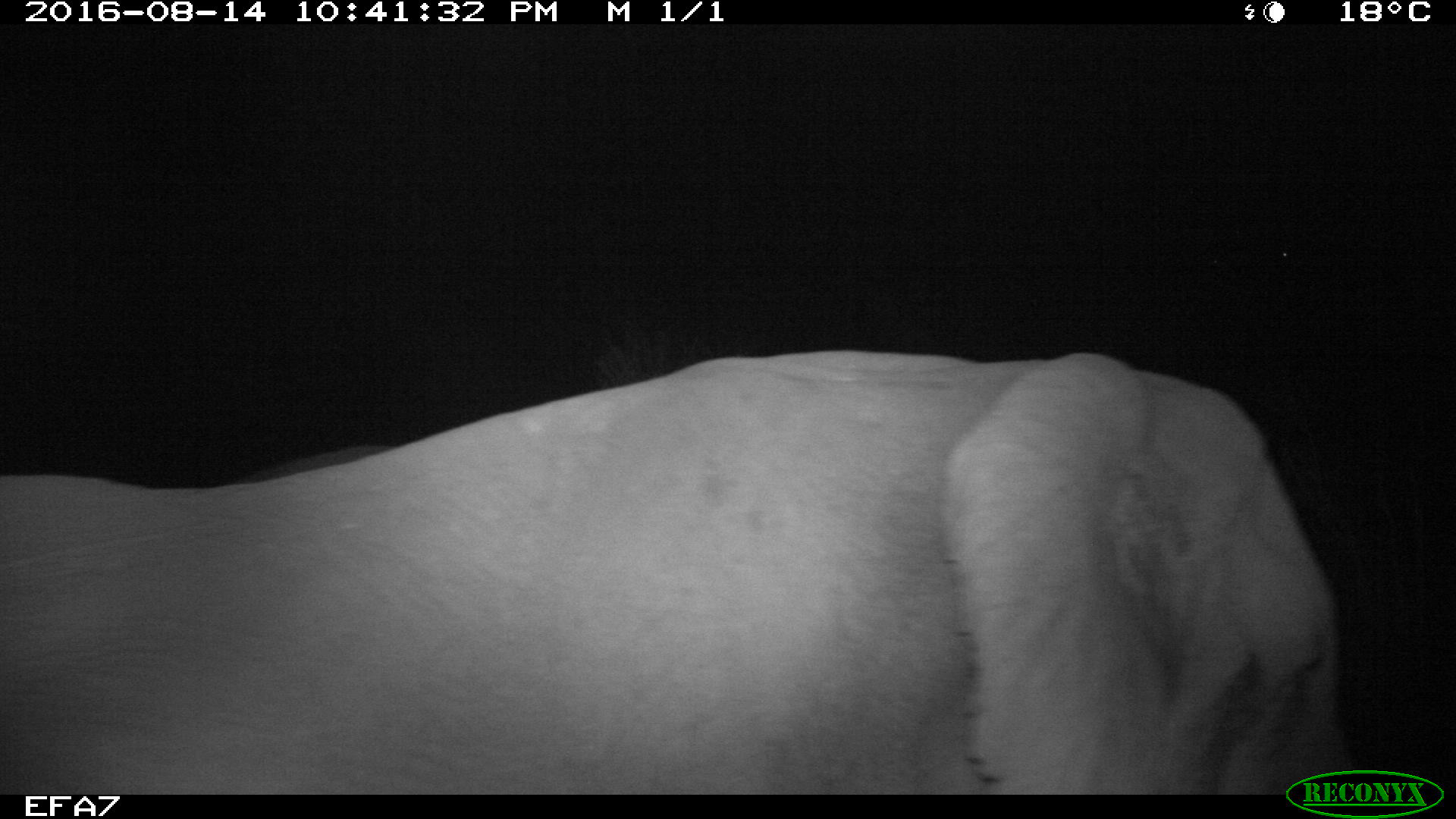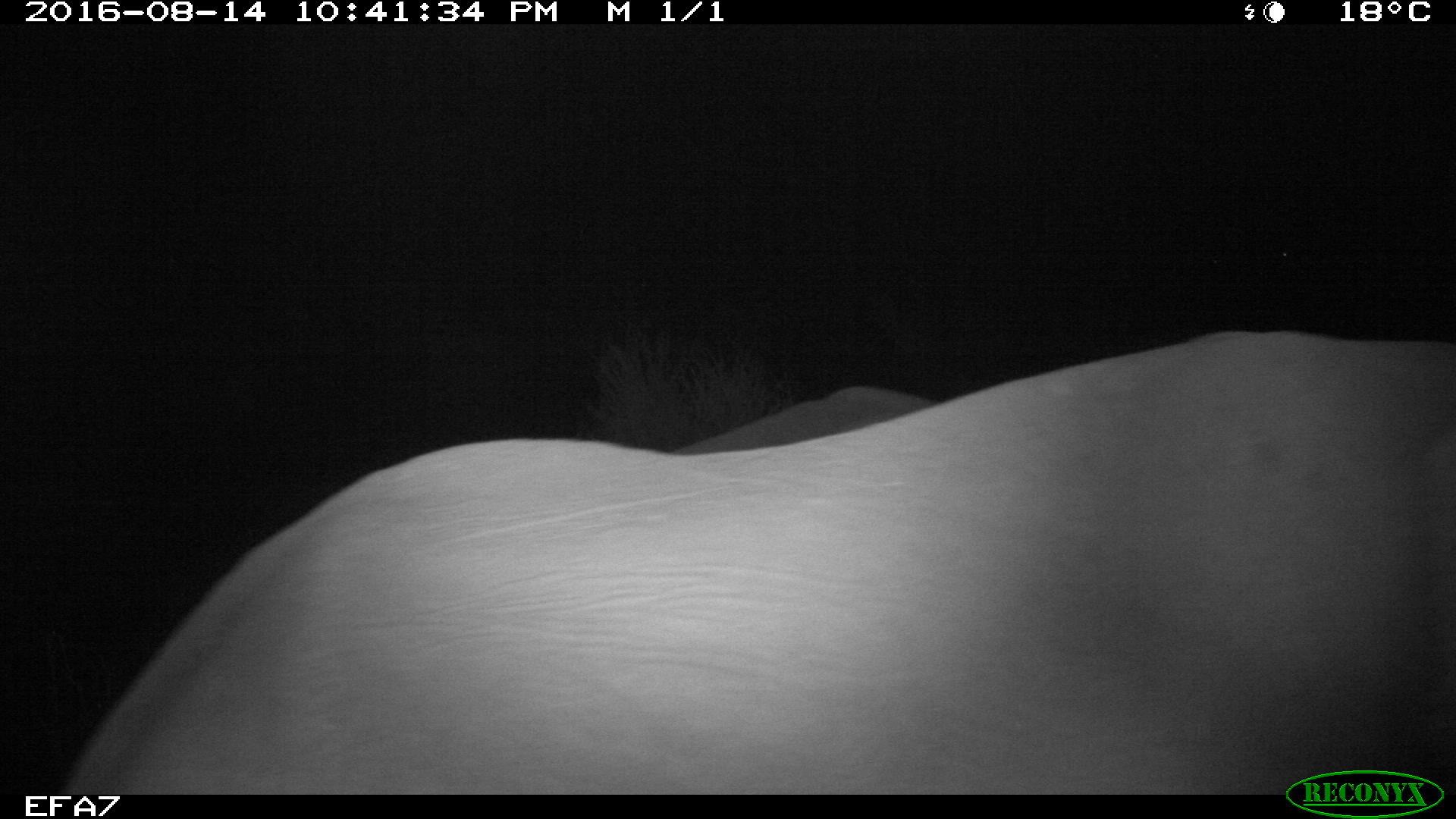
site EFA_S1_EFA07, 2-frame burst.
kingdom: Animalia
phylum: Chordata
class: Mammalia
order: Proboscidea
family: Elephantidae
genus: Loxodonta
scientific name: Loxodonta africana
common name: african bush elephant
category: elephant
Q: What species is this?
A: Elephant (african bush elephant) (Loxodonta africana).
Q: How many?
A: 2.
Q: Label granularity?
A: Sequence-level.